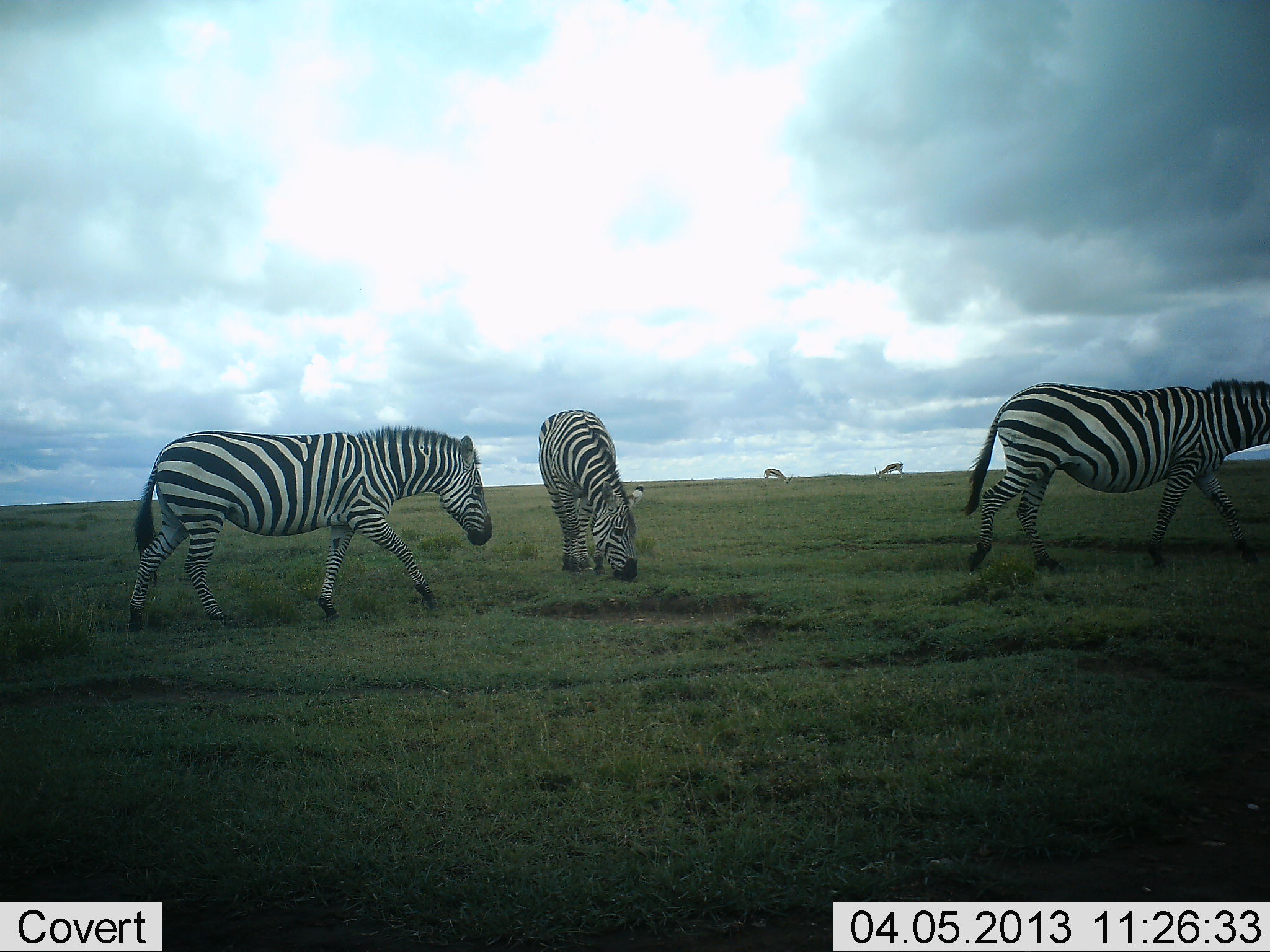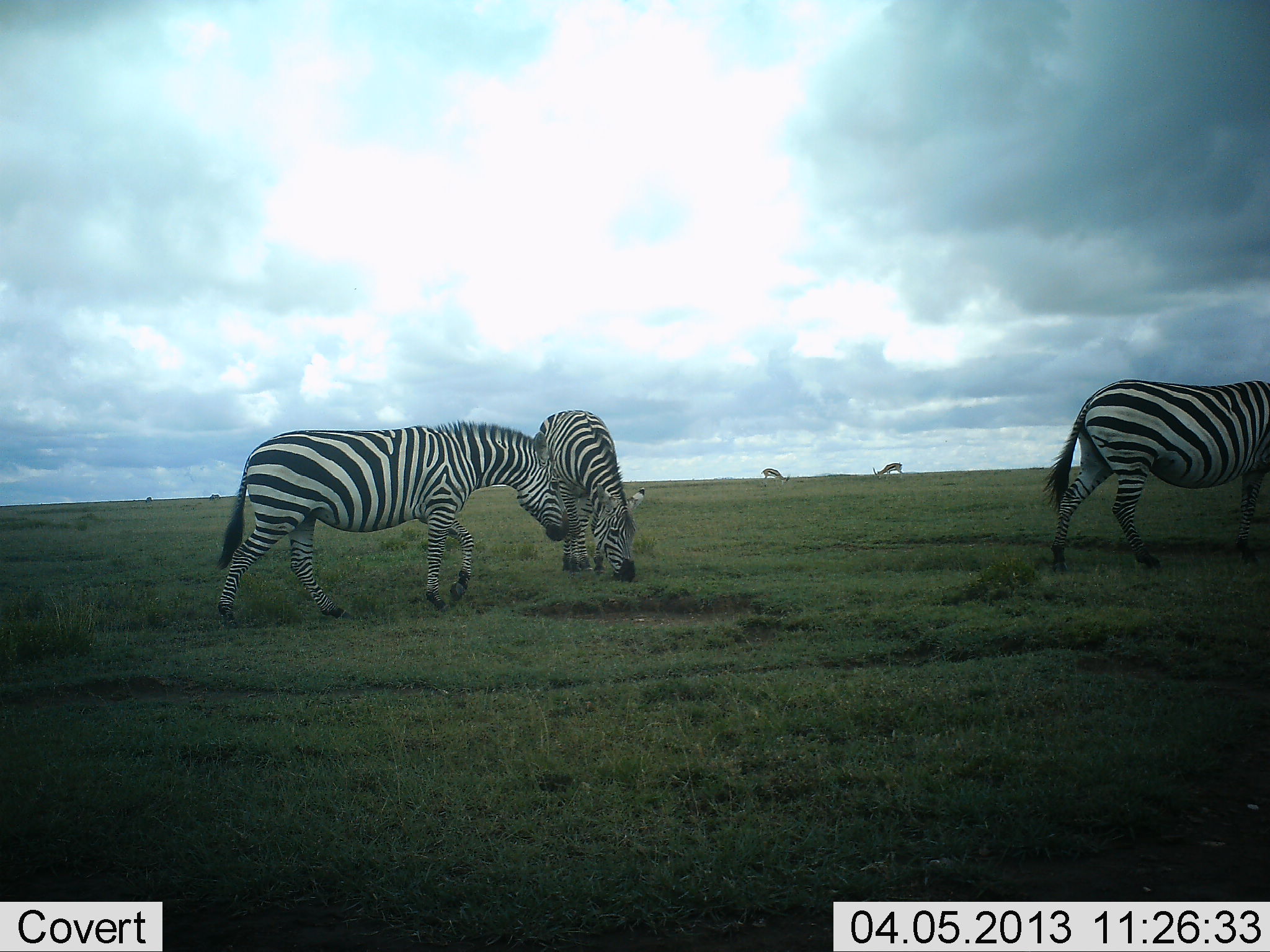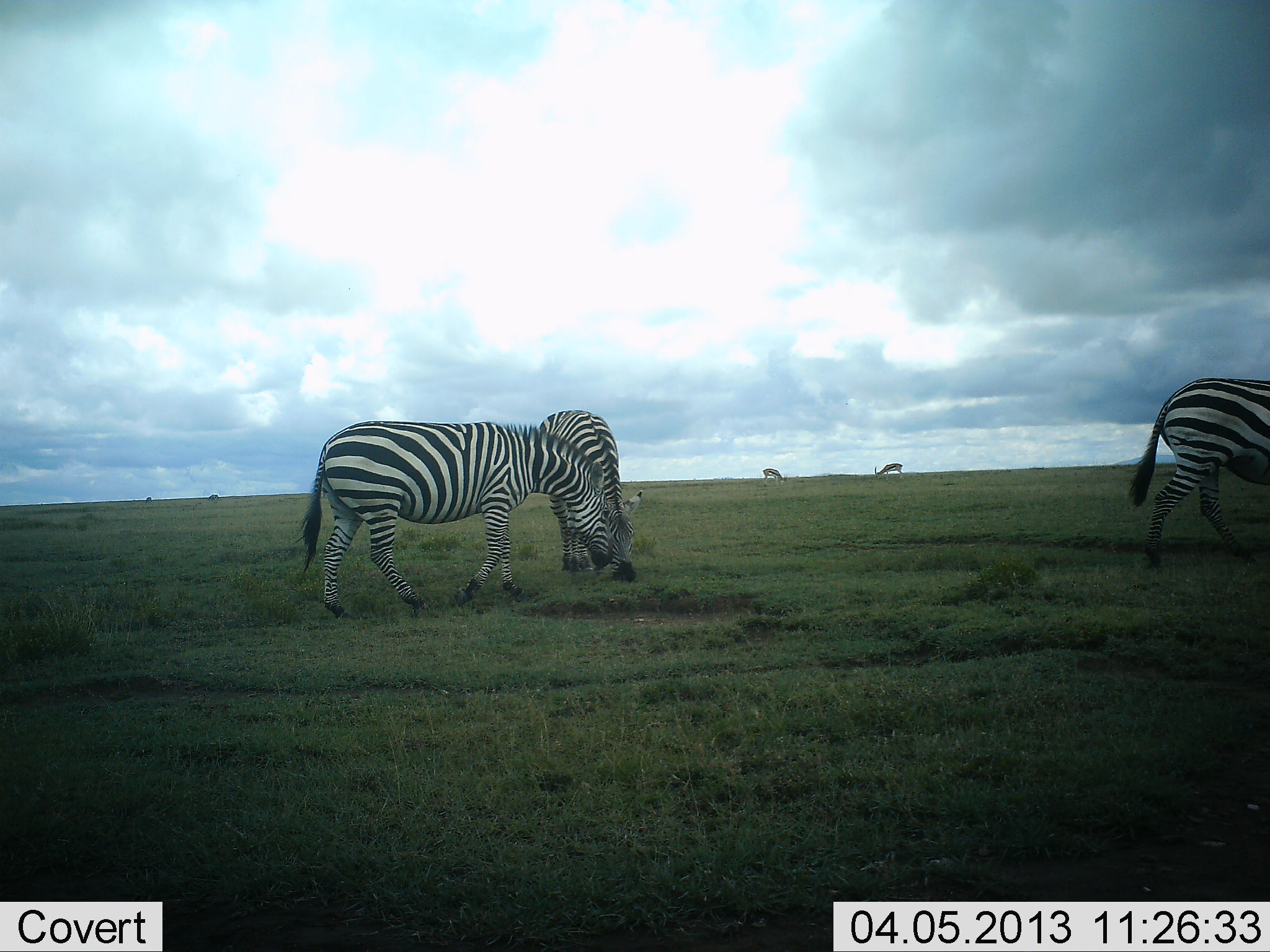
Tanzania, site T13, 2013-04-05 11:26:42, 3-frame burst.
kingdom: Animalia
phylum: Chordata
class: Mammalia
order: Perissodactyla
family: Equidae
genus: Equus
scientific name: Equus quagga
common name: plains zebra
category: zebra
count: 3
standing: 31%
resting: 0%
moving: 78%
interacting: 0%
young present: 0%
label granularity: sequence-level